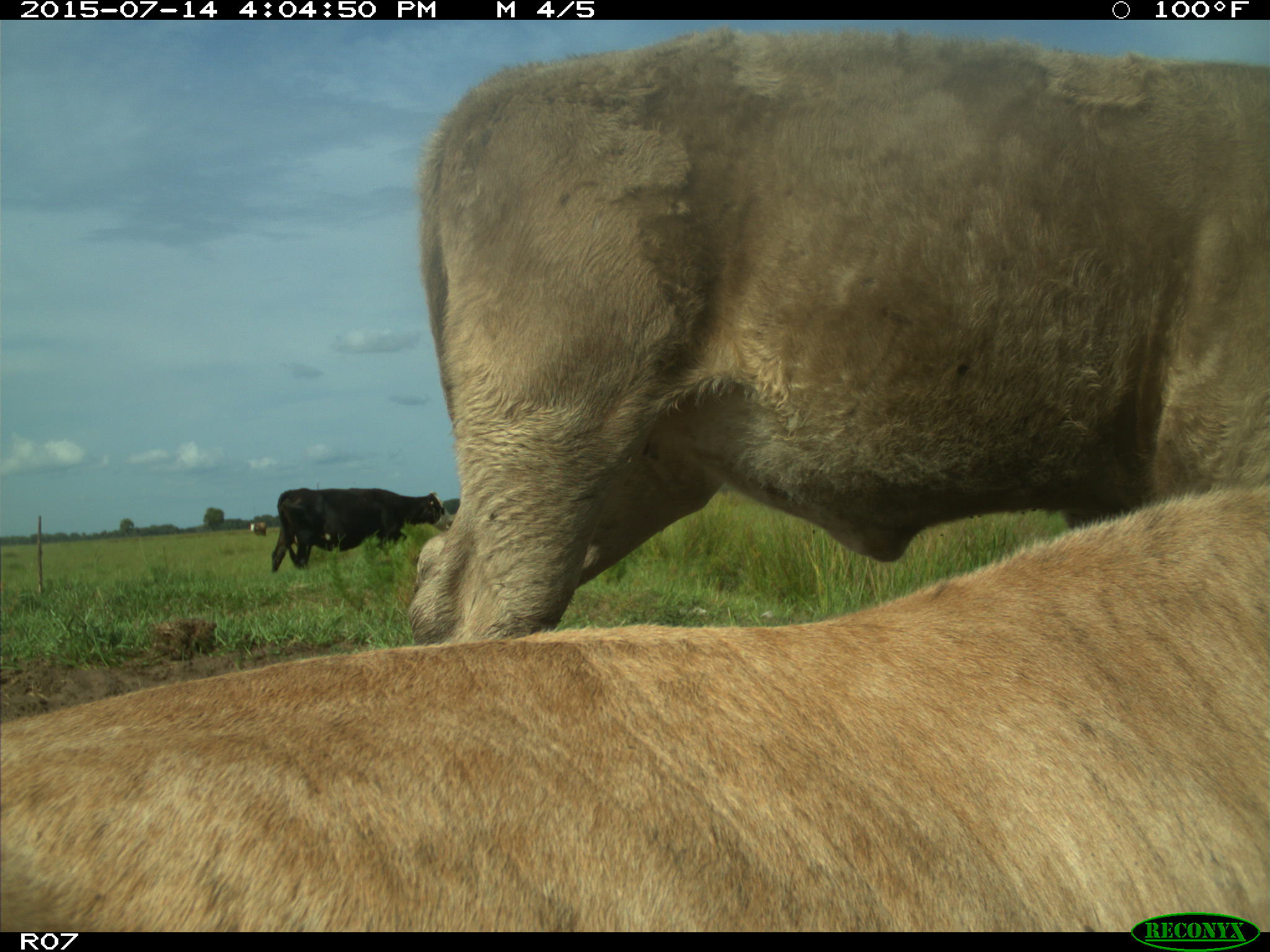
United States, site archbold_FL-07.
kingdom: Animalia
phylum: Chordata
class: Mammalia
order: Artiodactyla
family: Bovidae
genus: Bos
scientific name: Bos taurus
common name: domestic cow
Bos taurus (domestic cow).